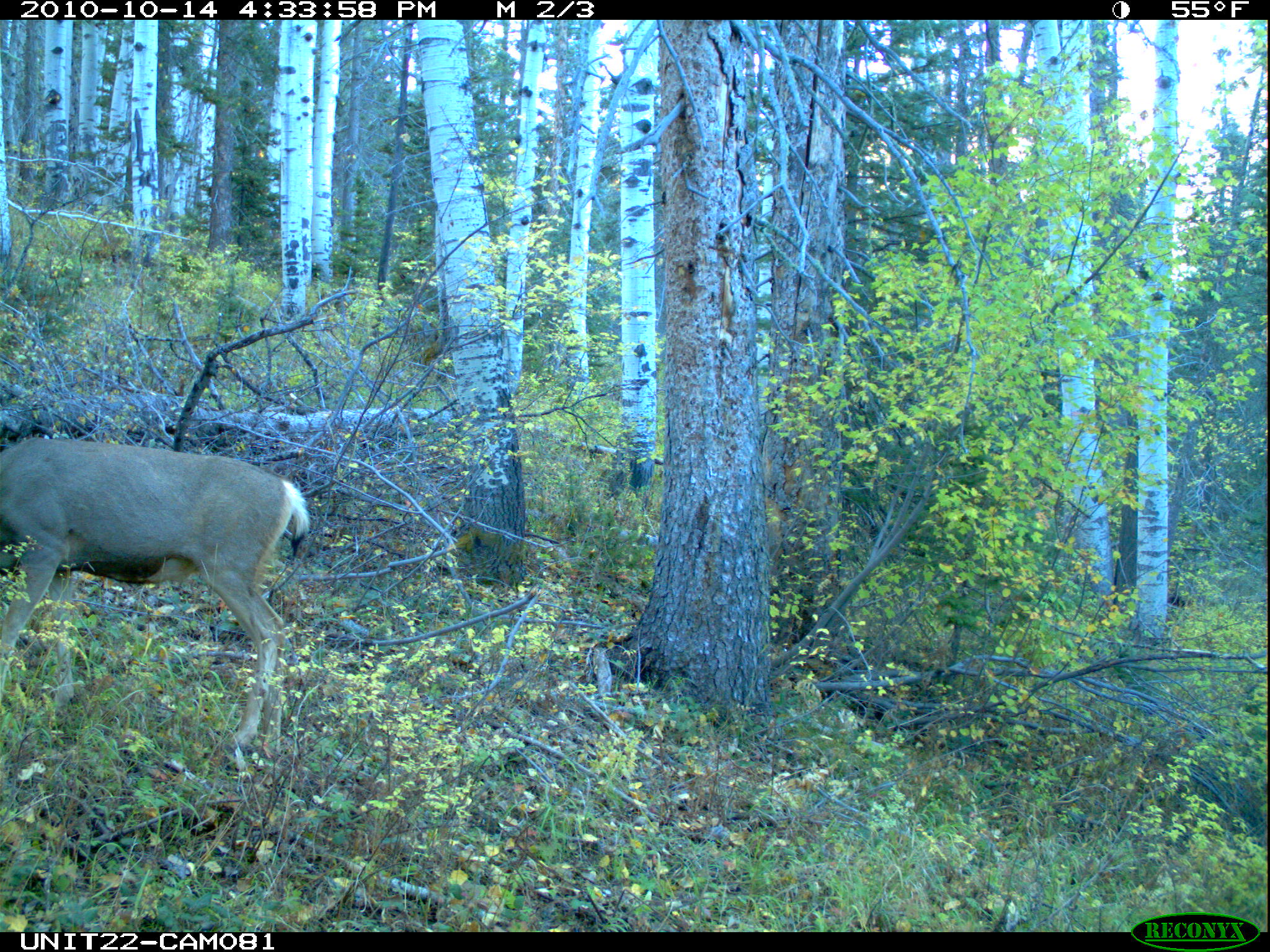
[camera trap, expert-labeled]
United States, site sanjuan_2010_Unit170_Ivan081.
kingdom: Animalia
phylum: Chordata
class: Mammalia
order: Artiodactyla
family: Cervidae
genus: Odocoileus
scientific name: Odocoileus hemionus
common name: mule deer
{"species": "Odocoileus hemionus (mule deer)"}